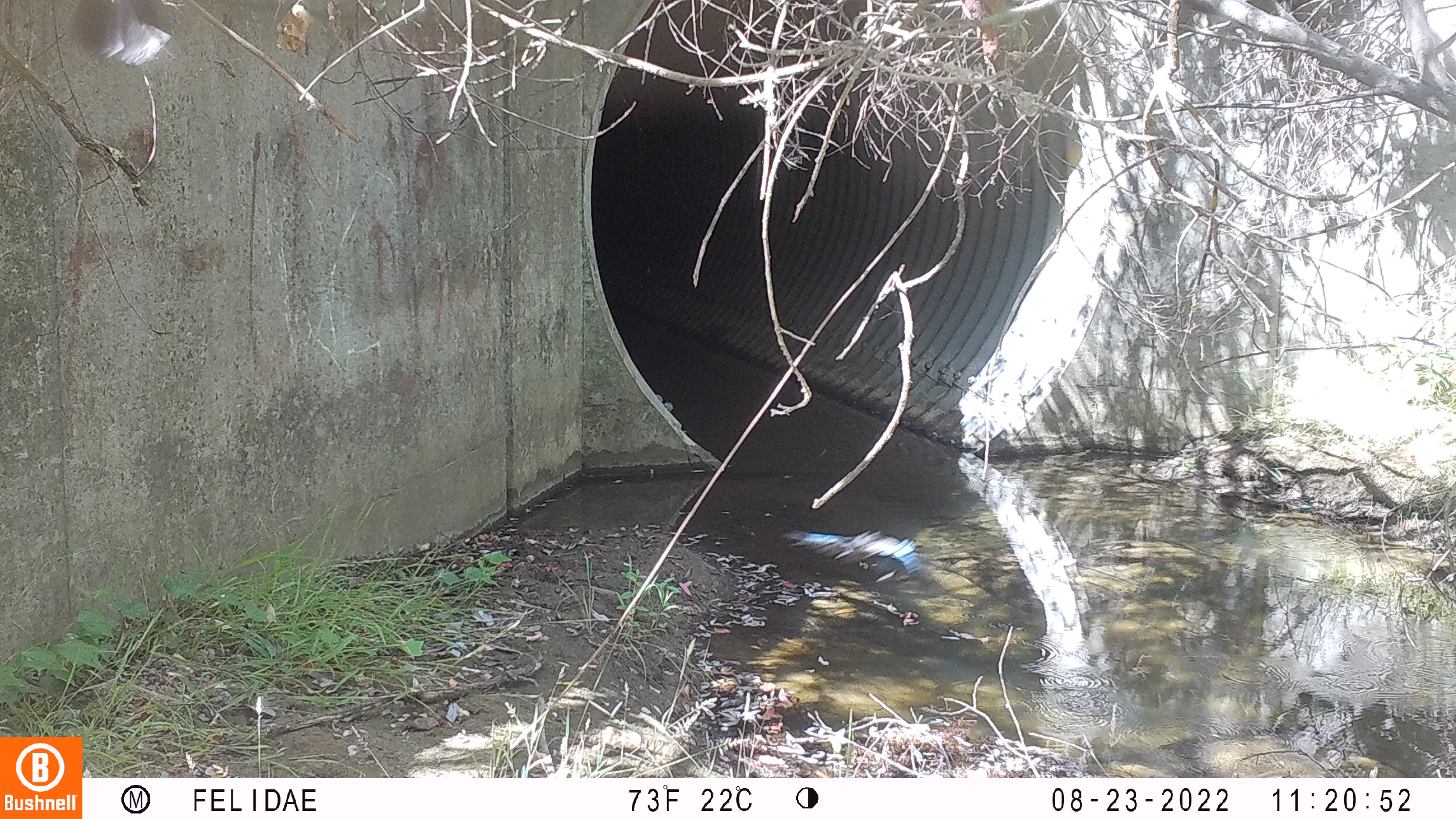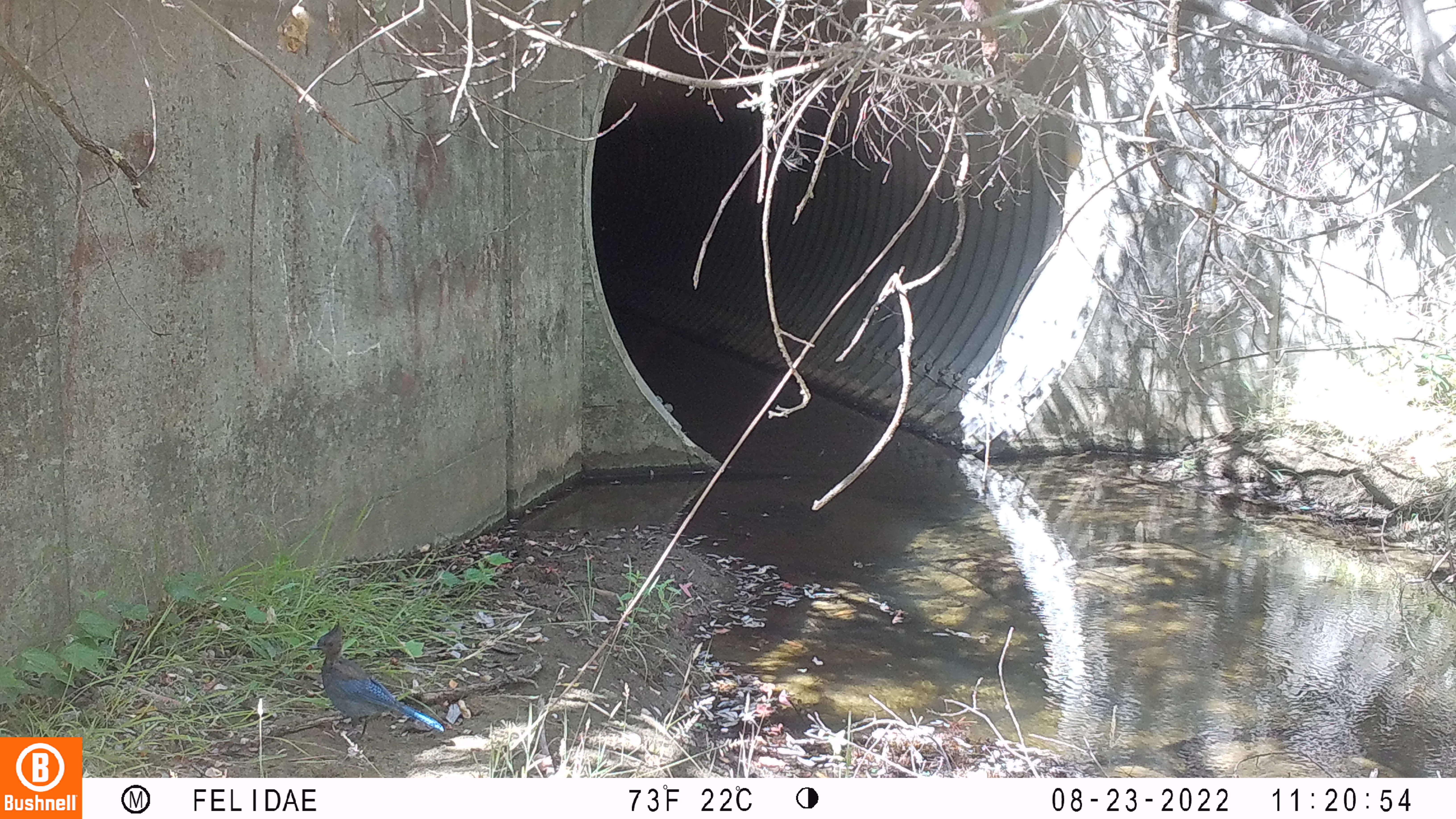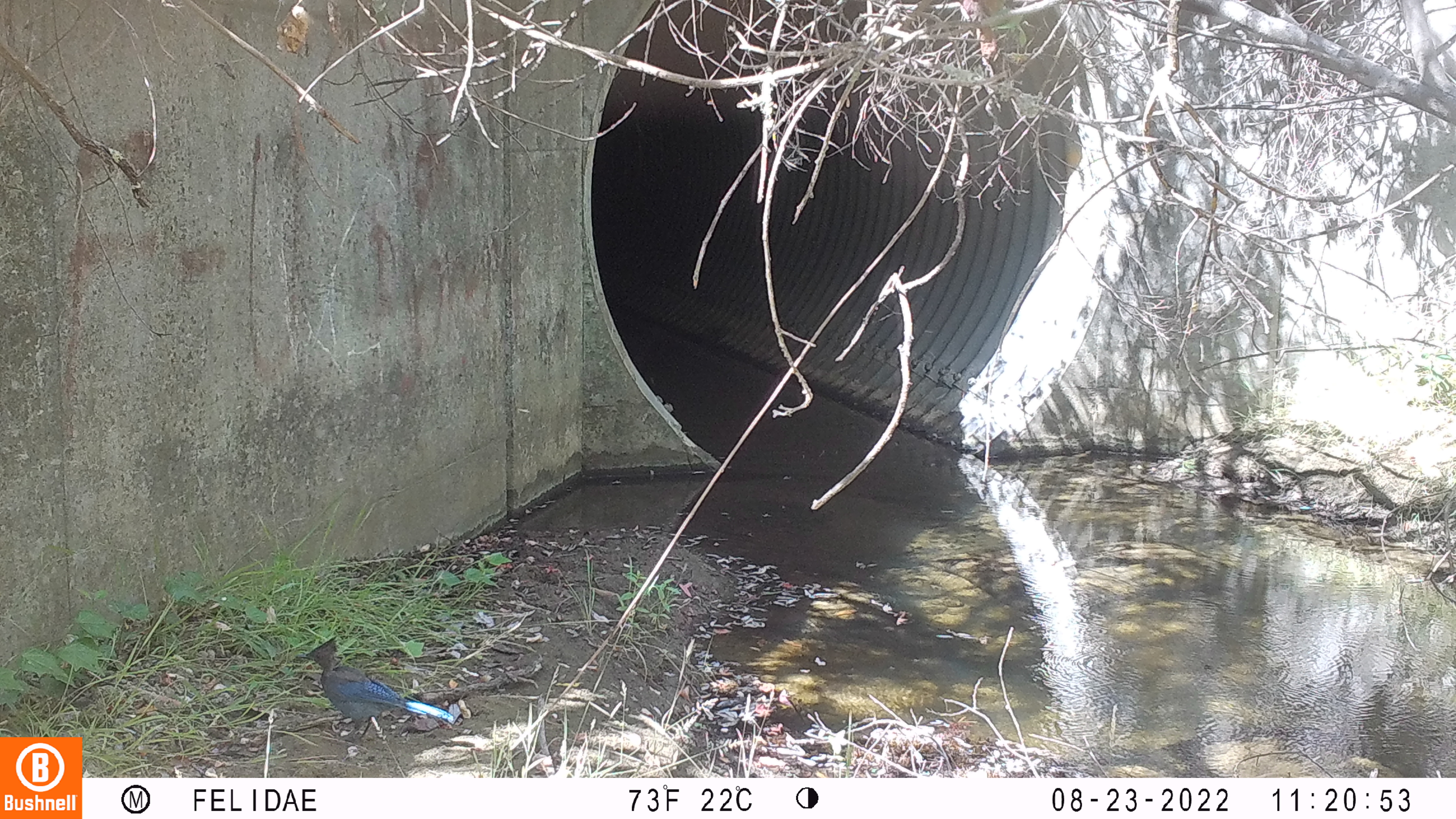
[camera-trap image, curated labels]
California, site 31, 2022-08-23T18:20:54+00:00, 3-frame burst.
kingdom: Animalia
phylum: Chordata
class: Aves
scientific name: Aves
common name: bird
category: unknown bird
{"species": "unknown bird (bird) (Aves)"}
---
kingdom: Animalia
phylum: Chordata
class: Aves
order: Passeriformes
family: Corvidae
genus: Cyanocitta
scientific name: Cyanocitta stelleri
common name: steller's jay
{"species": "steller's jay (Cyanocitta stelleri)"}